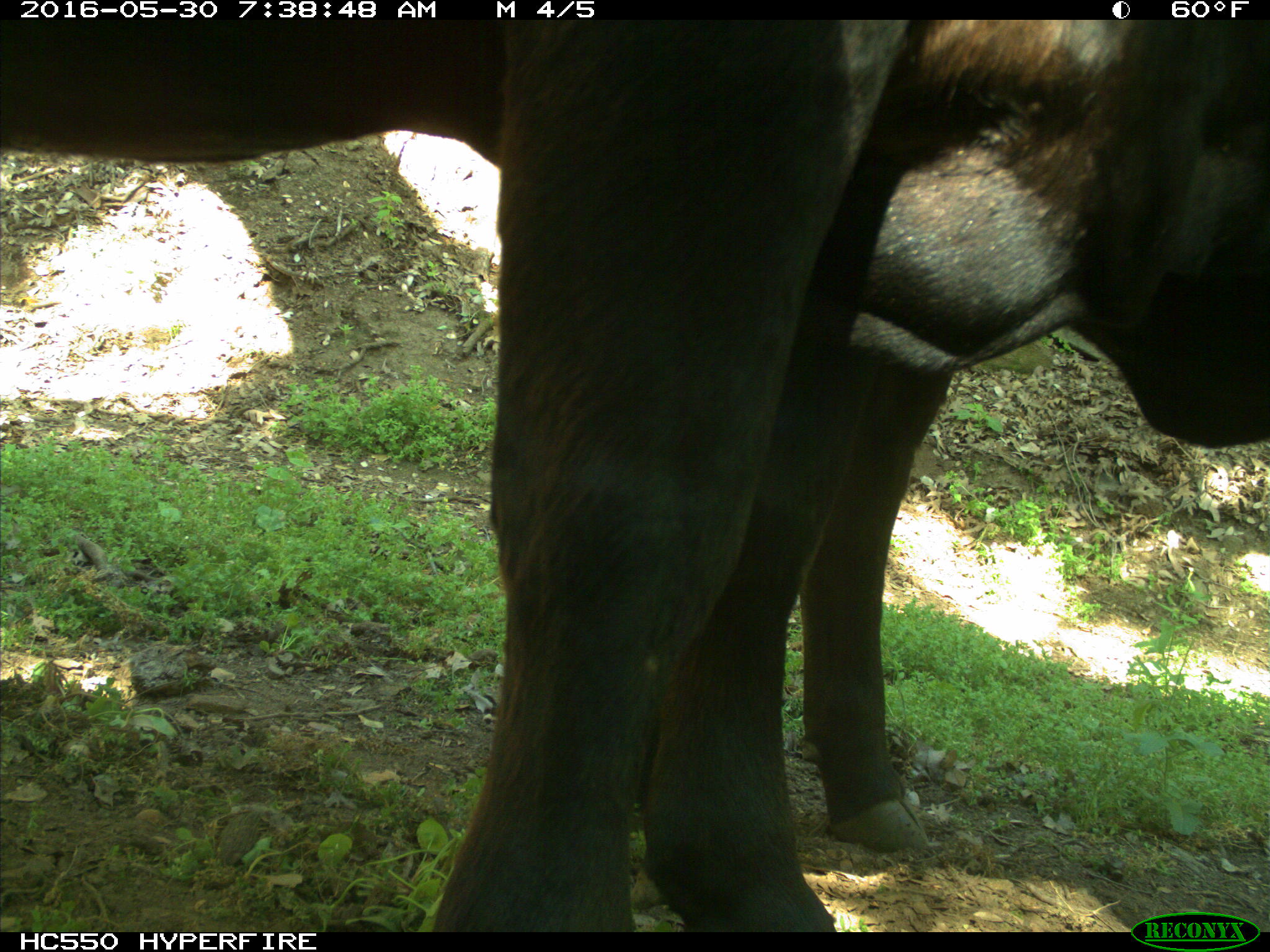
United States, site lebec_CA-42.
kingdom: Animalia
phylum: Chordata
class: Mammalia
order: Artiodactyla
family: Bovidae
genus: Bos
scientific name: Bos taurus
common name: domestic cow